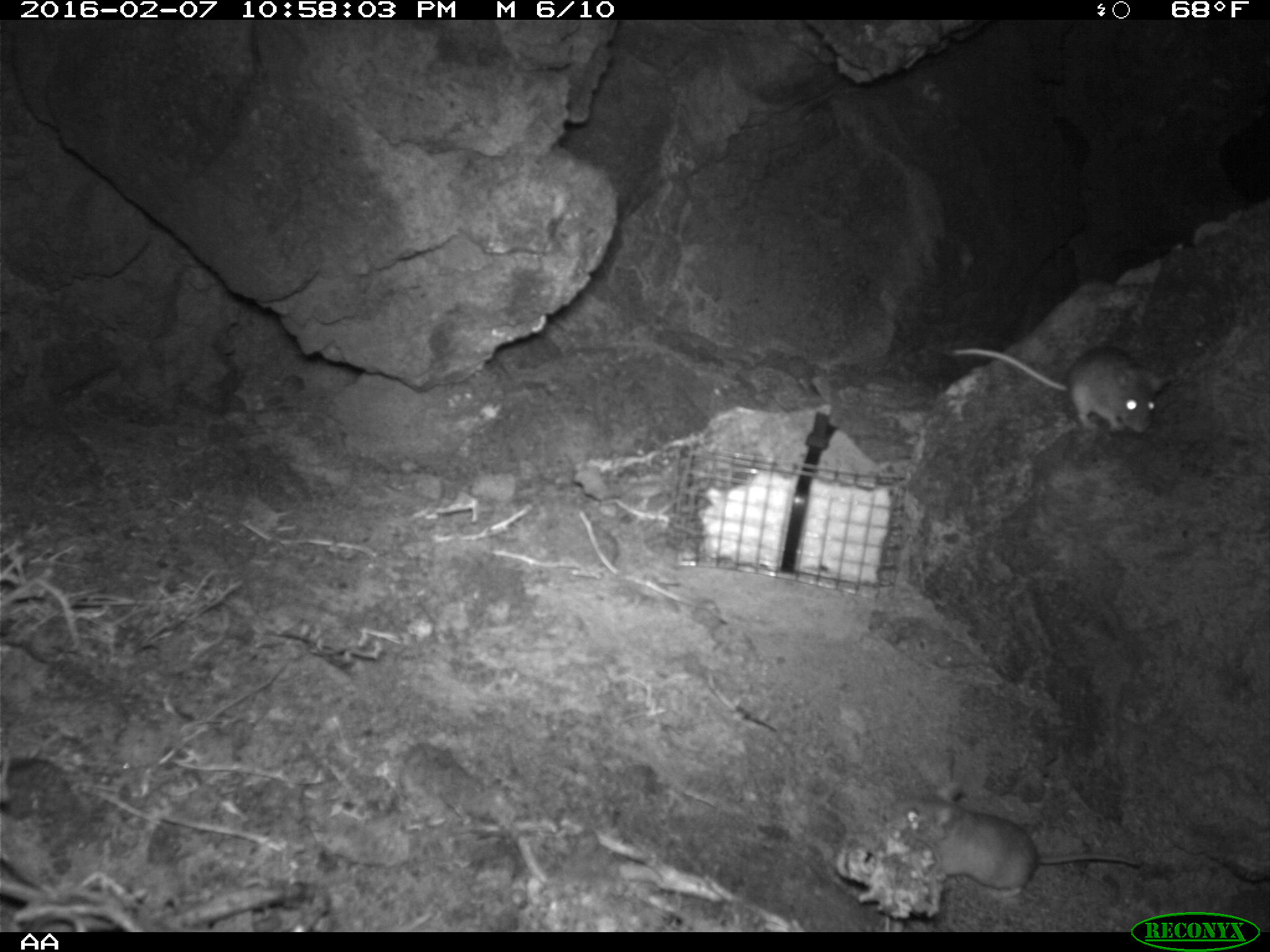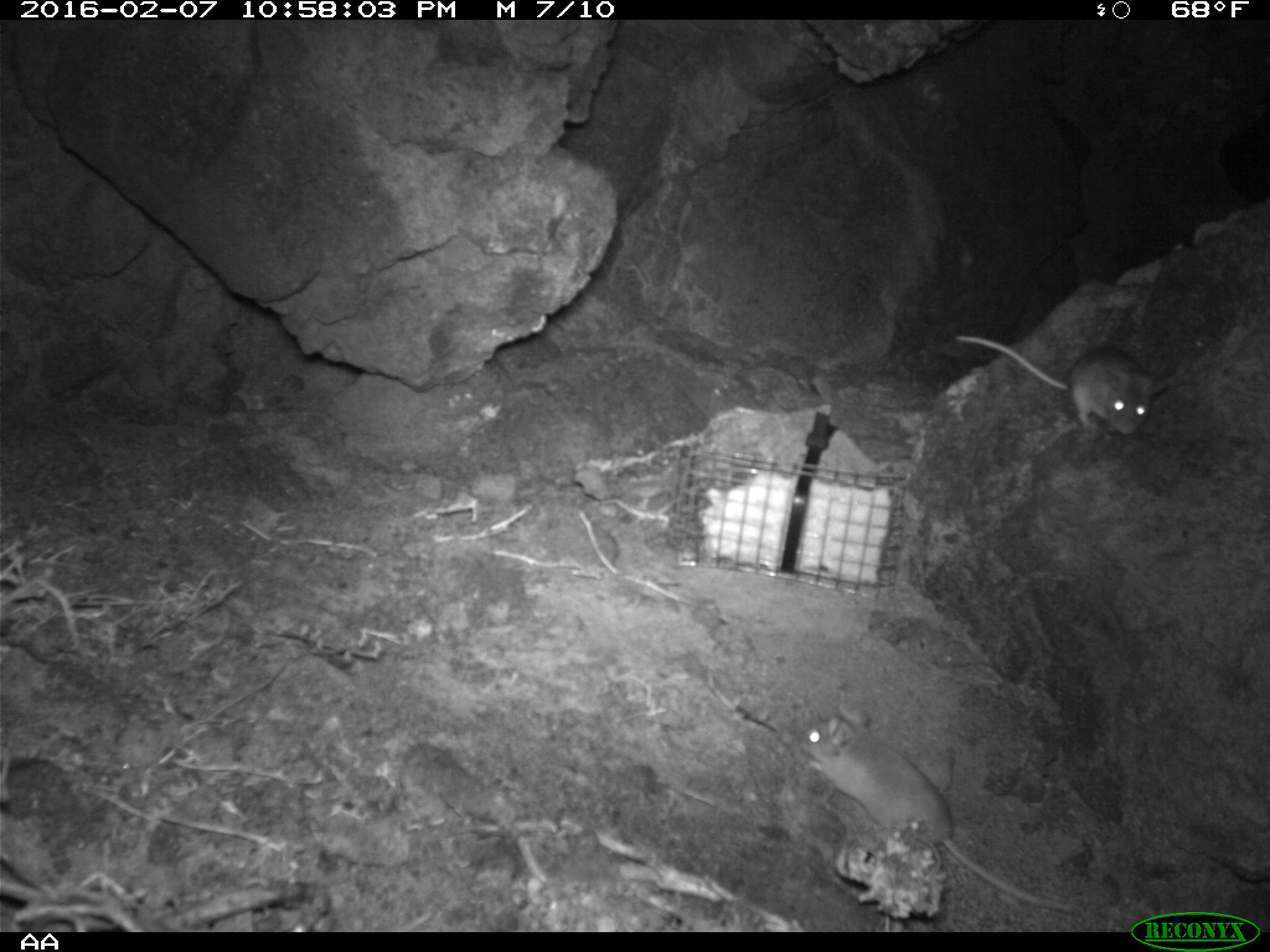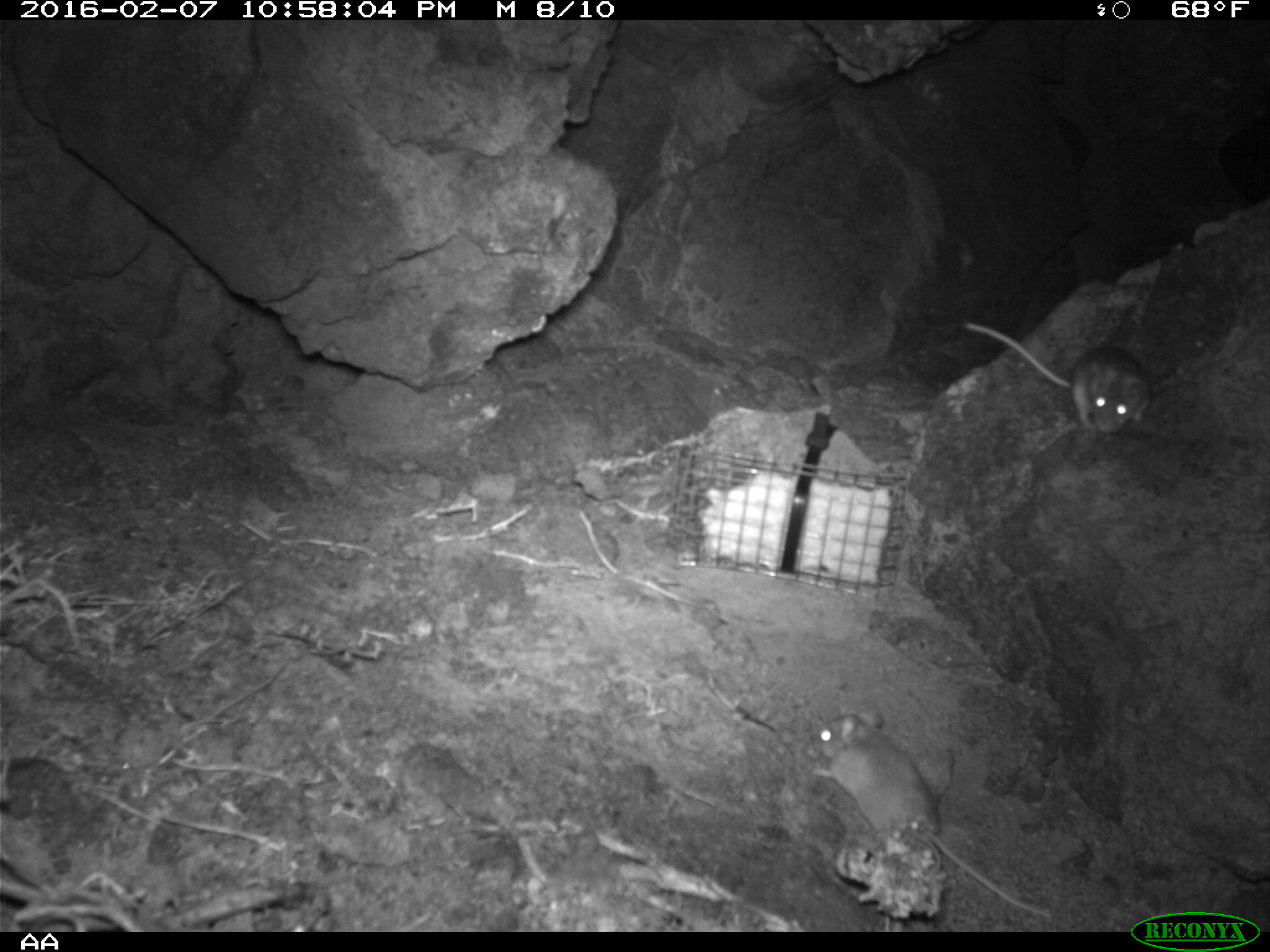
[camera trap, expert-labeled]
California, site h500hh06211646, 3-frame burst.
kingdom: Animalia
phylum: Chordata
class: Mammalia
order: Rodentia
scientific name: Rodentia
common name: rodent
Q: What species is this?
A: Rodent (Rodentia).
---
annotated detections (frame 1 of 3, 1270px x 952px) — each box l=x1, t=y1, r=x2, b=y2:
rodent: l=898, t=803, r=1148, b=901; l=945, t=334, r=1174, b=439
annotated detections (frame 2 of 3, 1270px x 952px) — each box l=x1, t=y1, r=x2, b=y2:
rodent: l=794, t=706, r=1076, b=912; l=956, t=333, r=1168, b=437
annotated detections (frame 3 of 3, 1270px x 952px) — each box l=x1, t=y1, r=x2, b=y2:
rodent: l=804, t=710, r=1055, b=922; l=958, t=319, r=1152, b=430